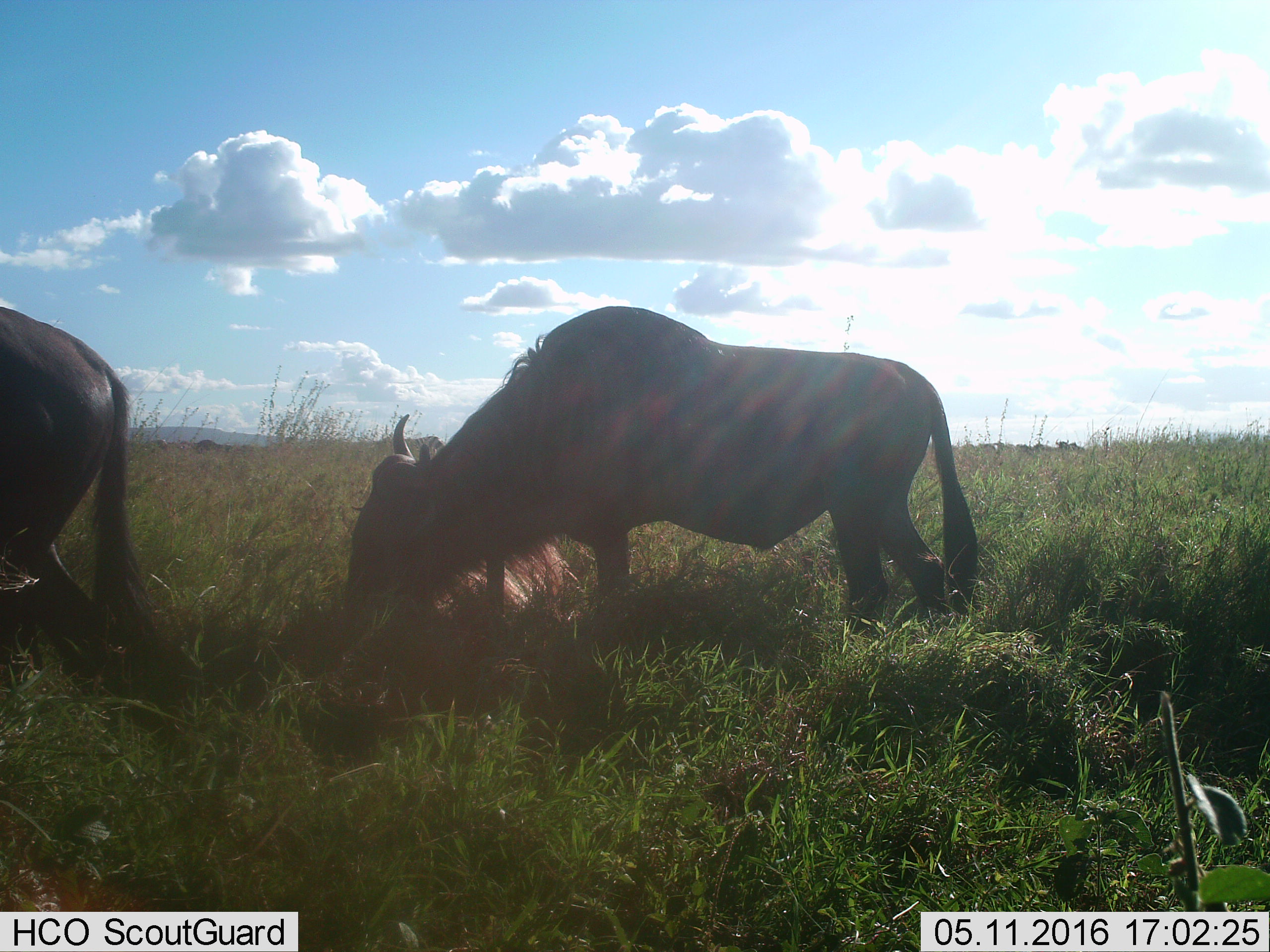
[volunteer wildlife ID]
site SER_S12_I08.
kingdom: Animalia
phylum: Chordata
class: Mammalia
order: Artiodactyla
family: Bovidae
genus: Connochaetes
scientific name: Connochaetes taurinus taurinus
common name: blue wildebeest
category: wildebeestblue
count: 2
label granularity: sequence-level